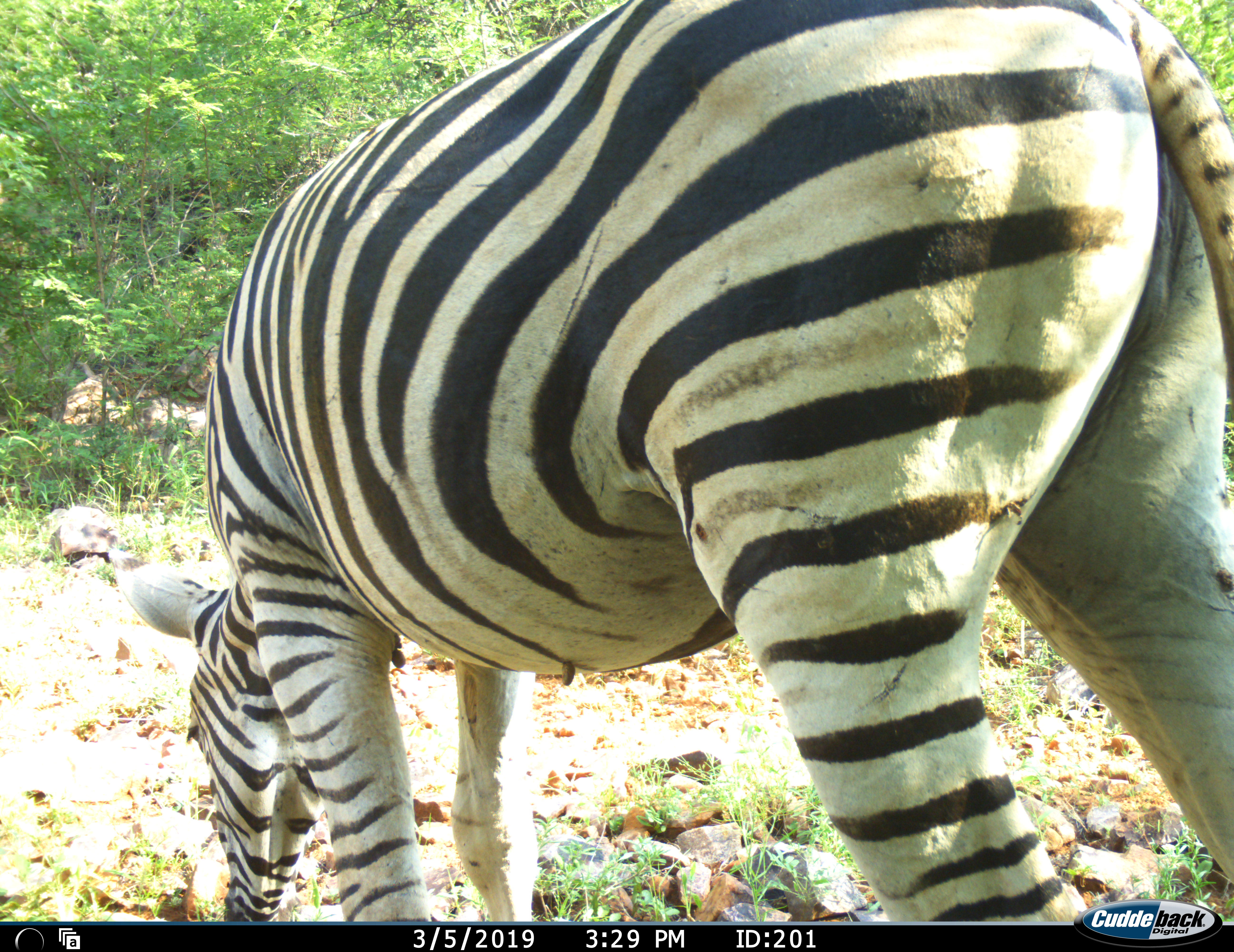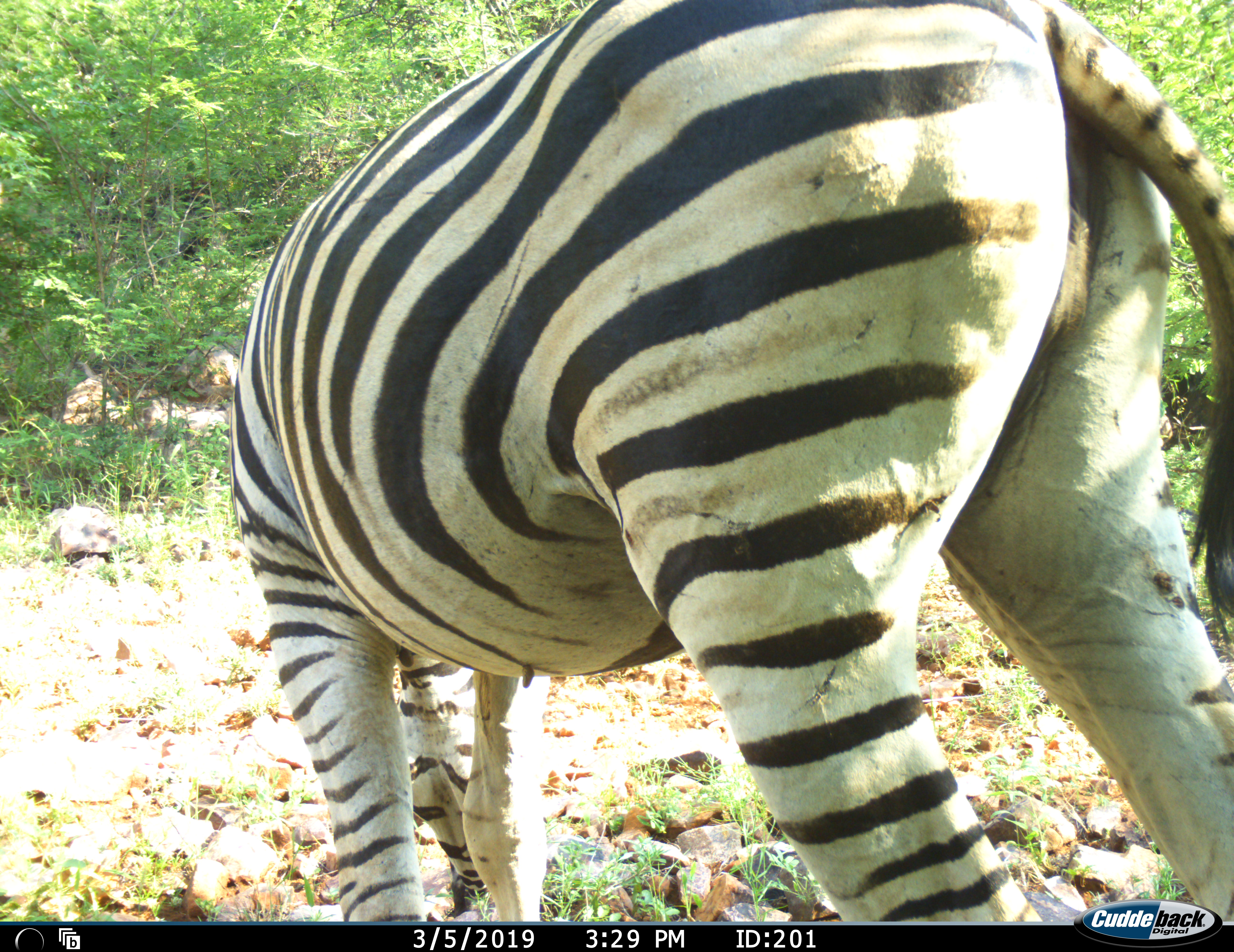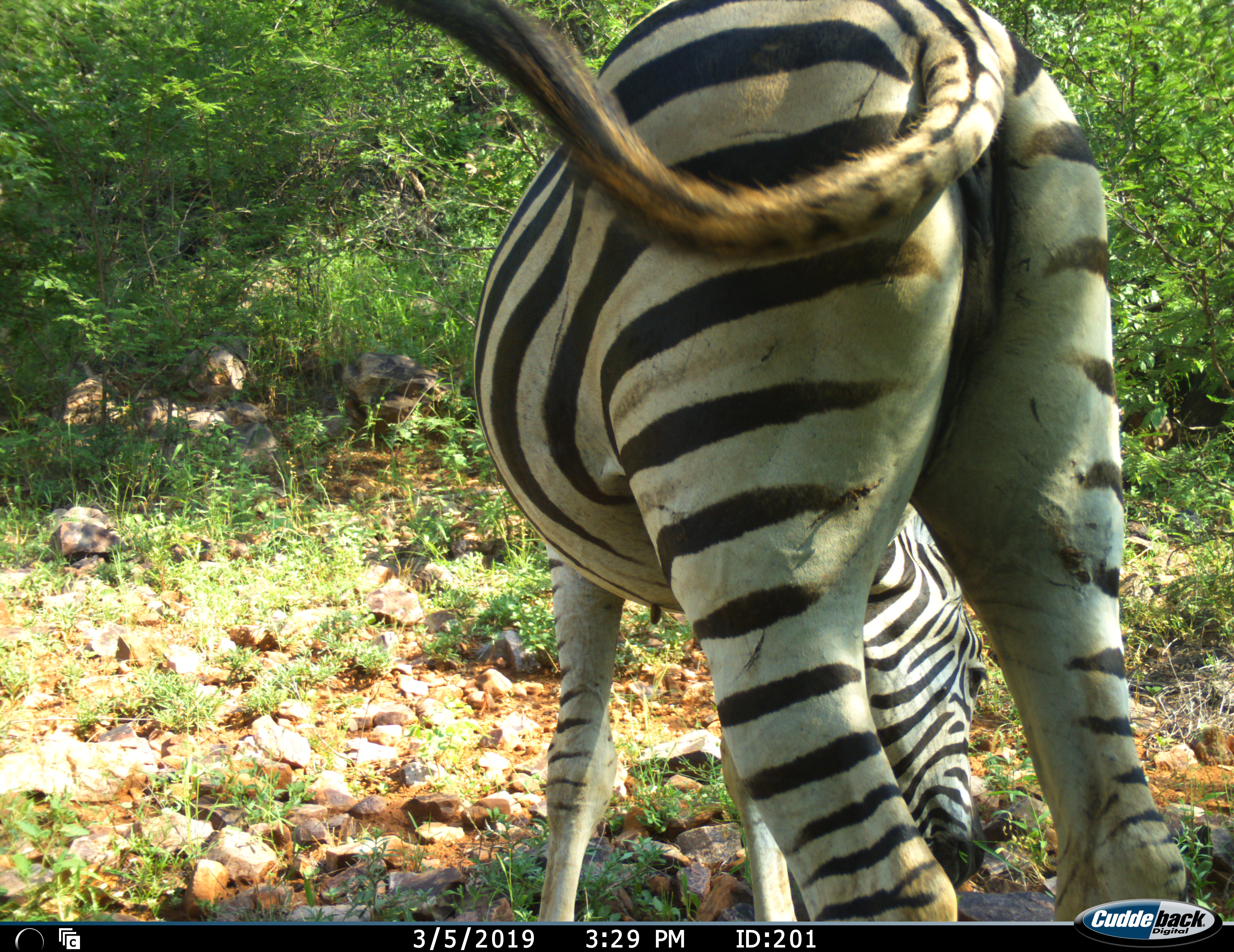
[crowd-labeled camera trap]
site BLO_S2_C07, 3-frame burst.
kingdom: Animalia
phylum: Chordata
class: Mammalia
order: Perissodactyla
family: Equidae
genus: Equus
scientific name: Equus quagga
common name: plains zebra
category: zebraplains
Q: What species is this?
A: Zebraplains (plains zebra) (Equus quagga).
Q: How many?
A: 1.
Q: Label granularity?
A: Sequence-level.